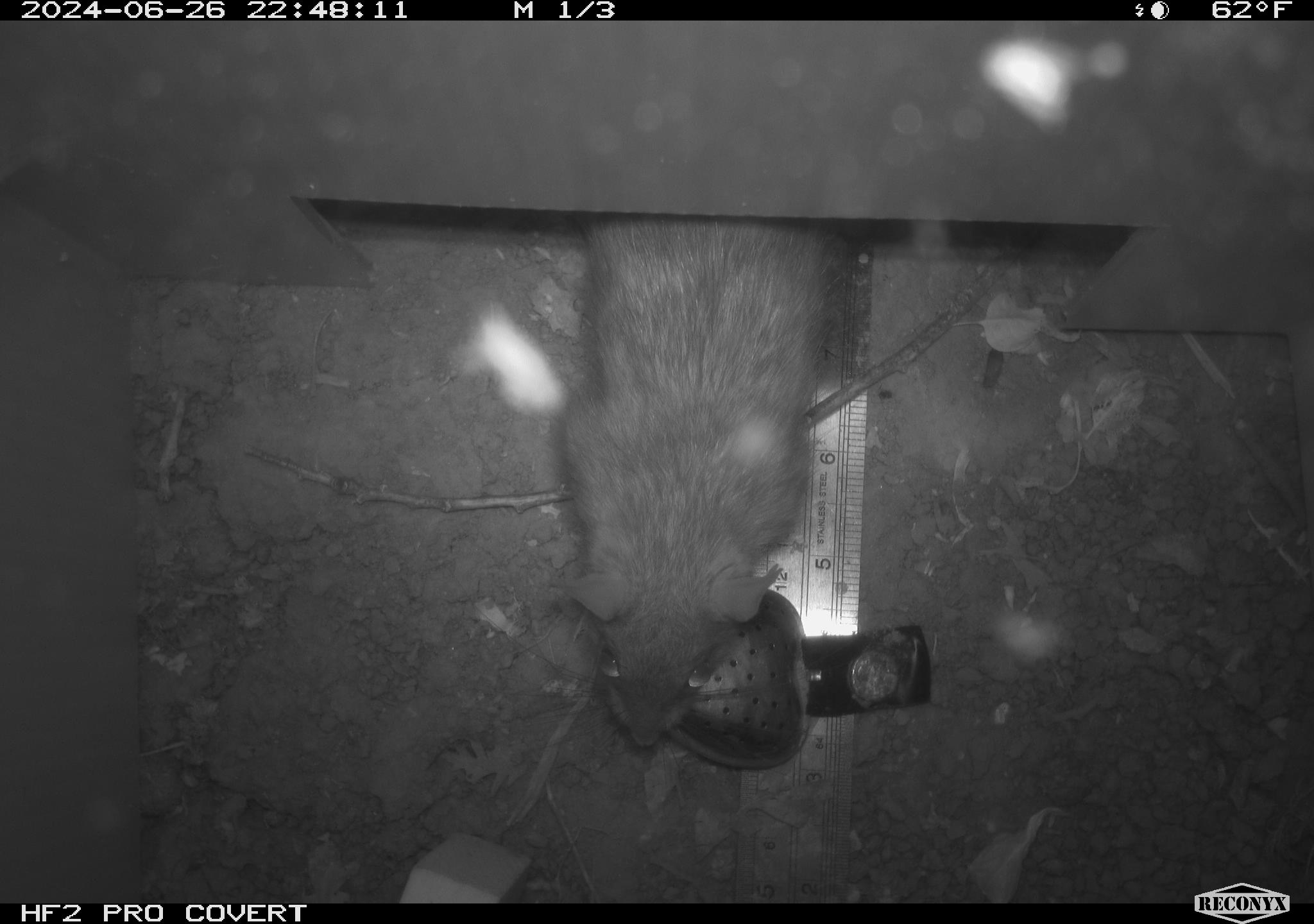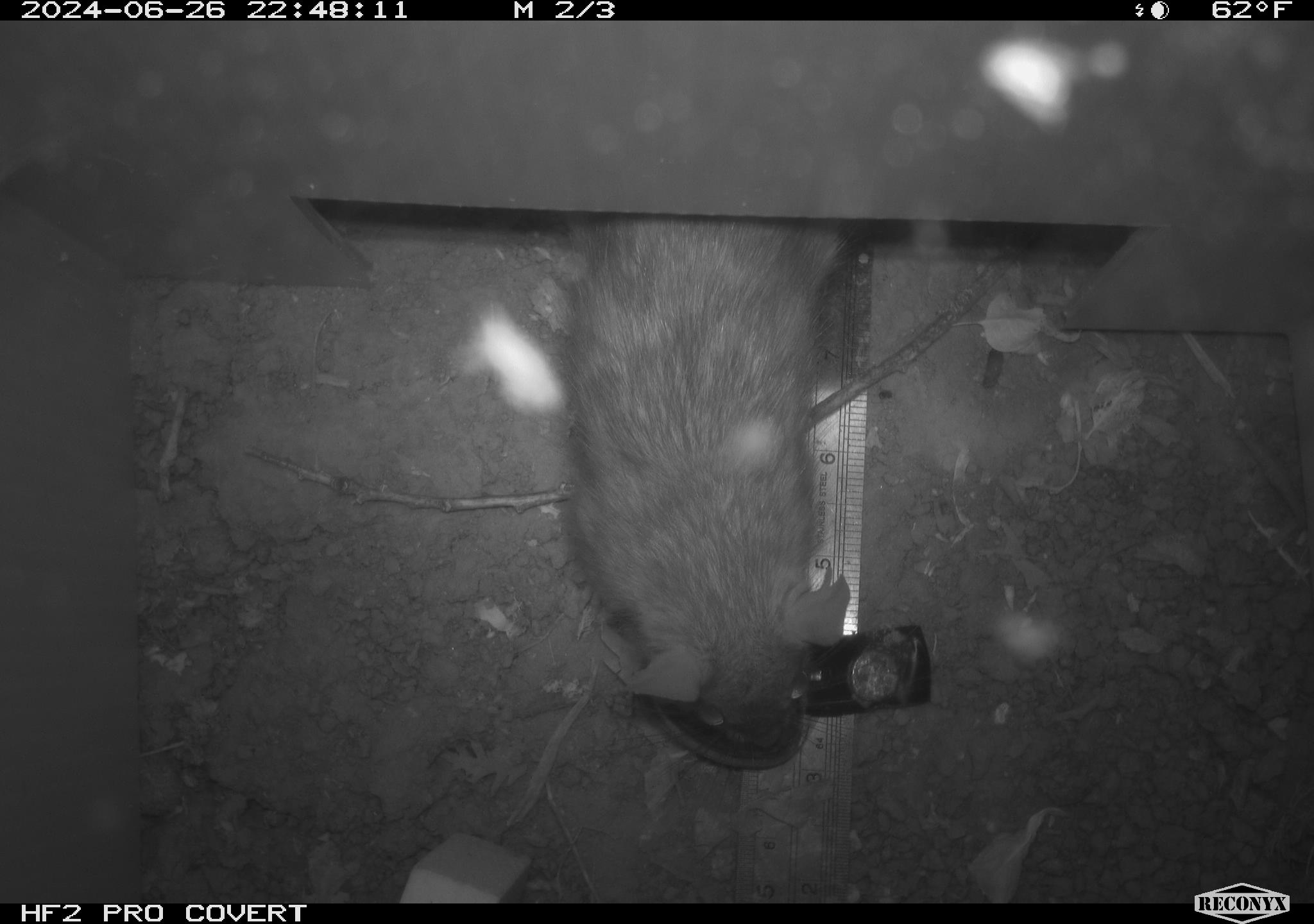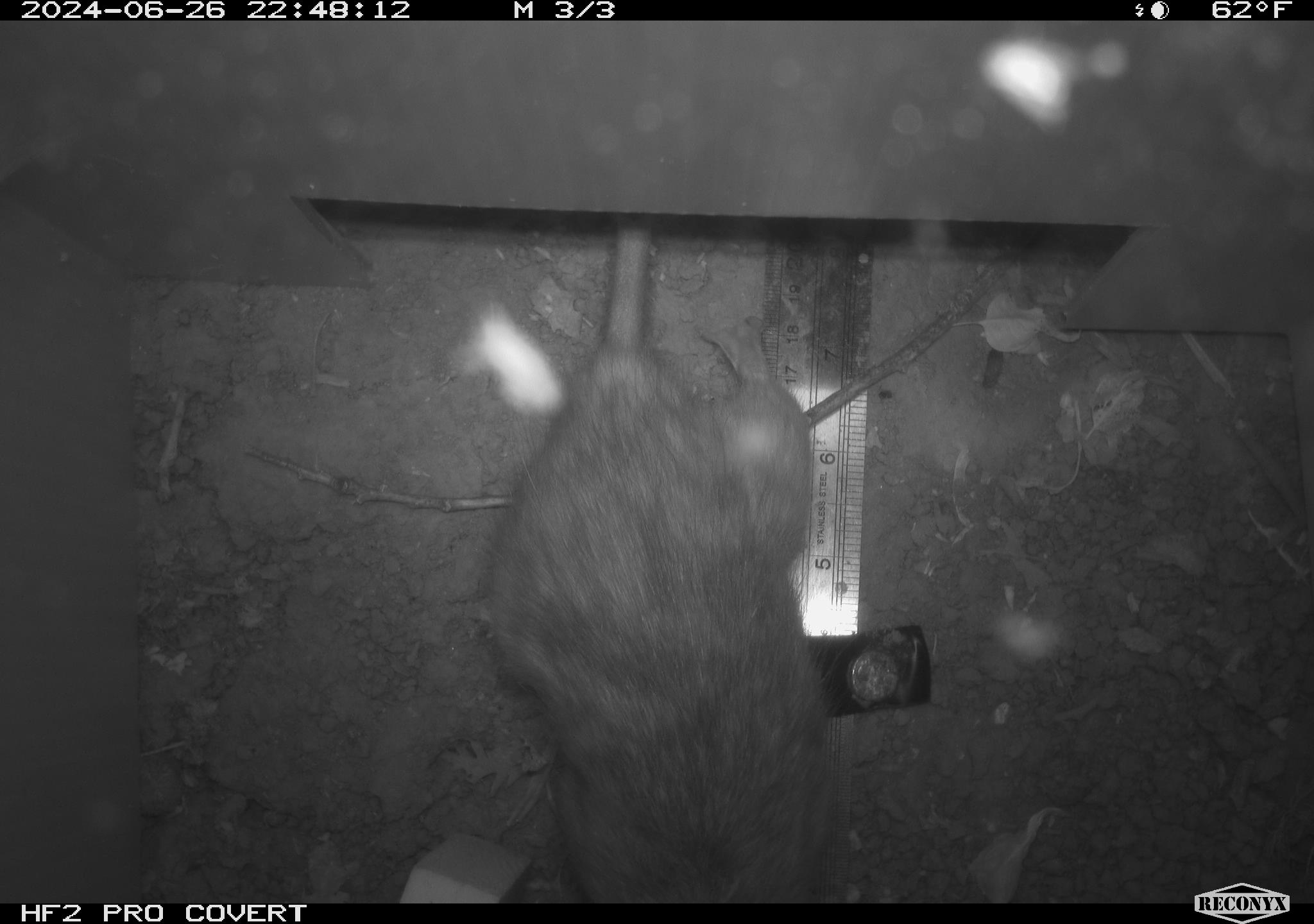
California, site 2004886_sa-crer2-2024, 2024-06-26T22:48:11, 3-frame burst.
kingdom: Animalia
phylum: Chordata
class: Mammalia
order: Rodentia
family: Muridae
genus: Rattus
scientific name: Rattus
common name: rat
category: rattus species